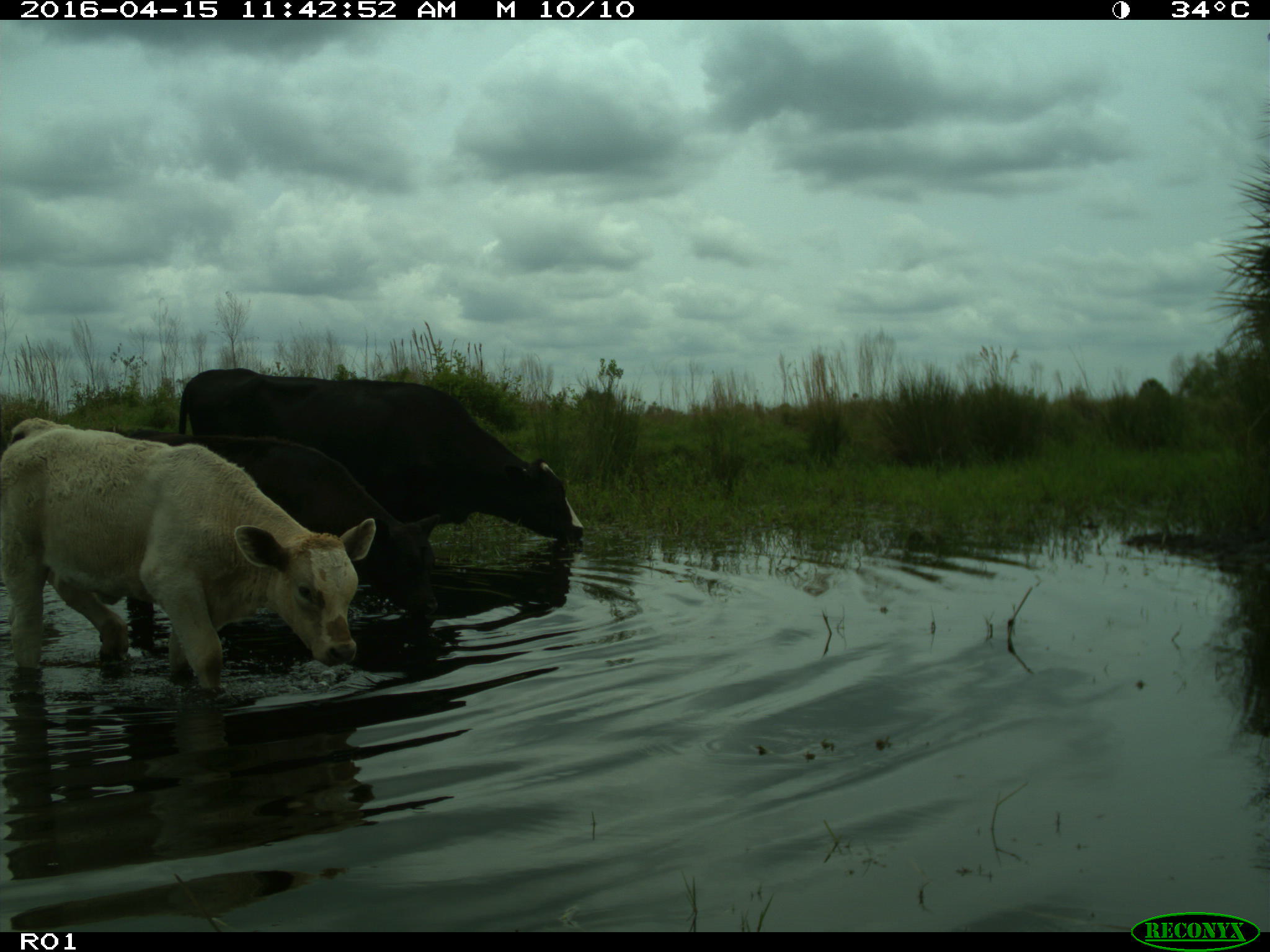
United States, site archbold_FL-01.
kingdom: Animalia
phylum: Chordata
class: Mammalia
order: Artiodactyla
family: Bovidae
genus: Bos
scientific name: Bos taurus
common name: domestic cow